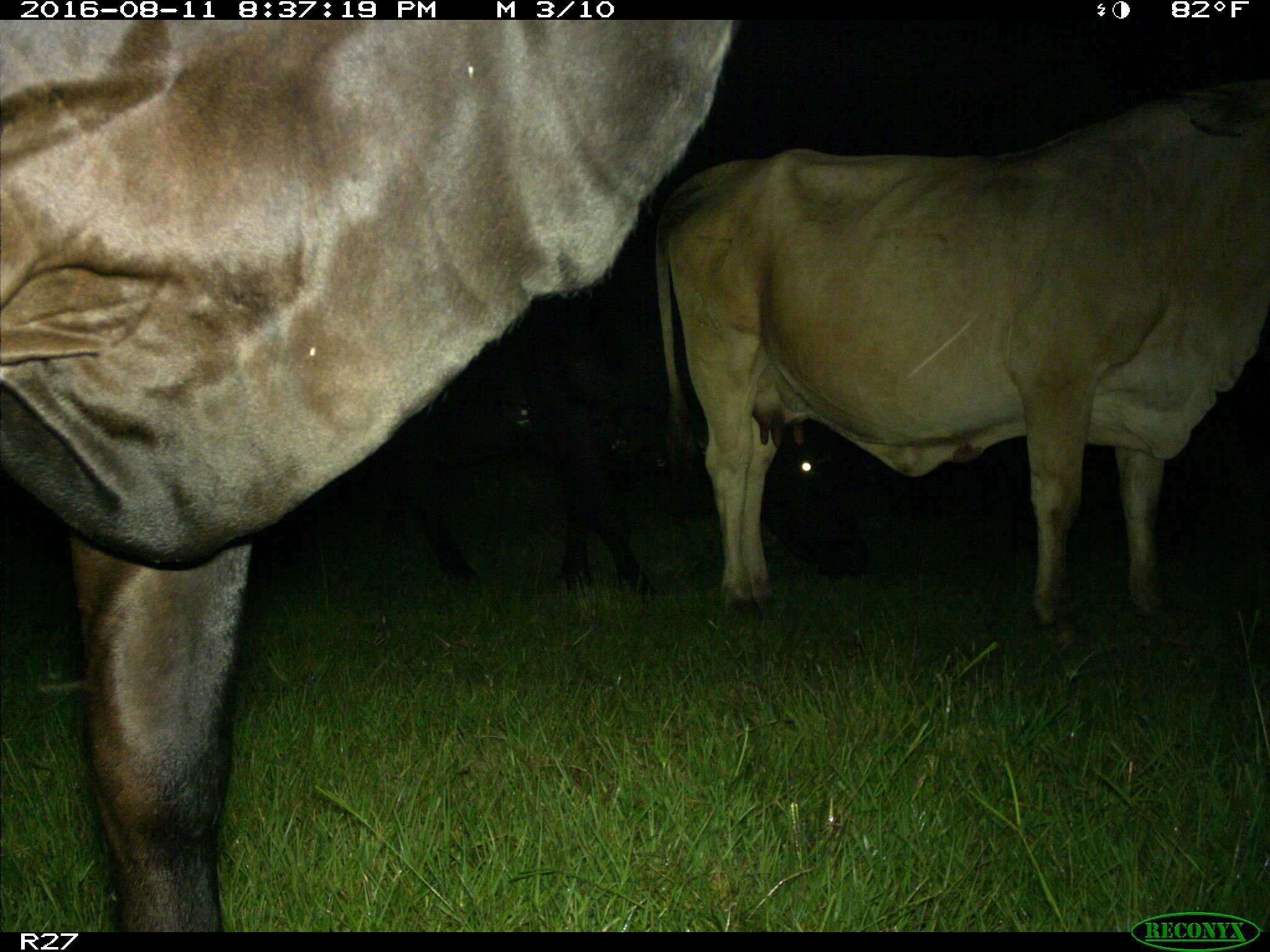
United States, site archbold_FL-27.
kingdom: Animalia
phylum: Chordata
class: Mammalia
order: Artiodactyla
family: Bovidae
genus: Bos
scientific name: Bos taurus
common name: domestic cow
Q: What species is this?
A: Bos taurus (domestic cow).